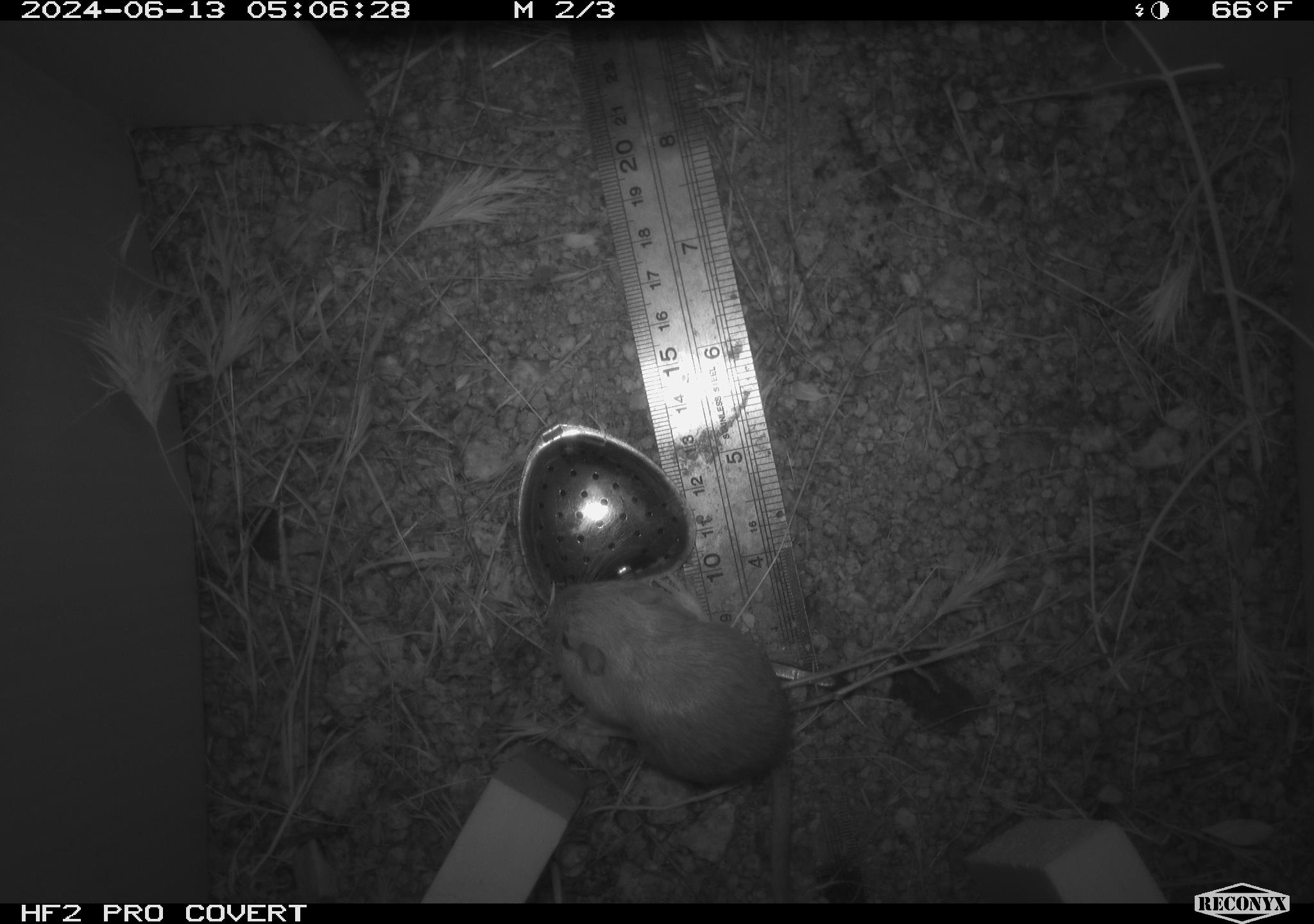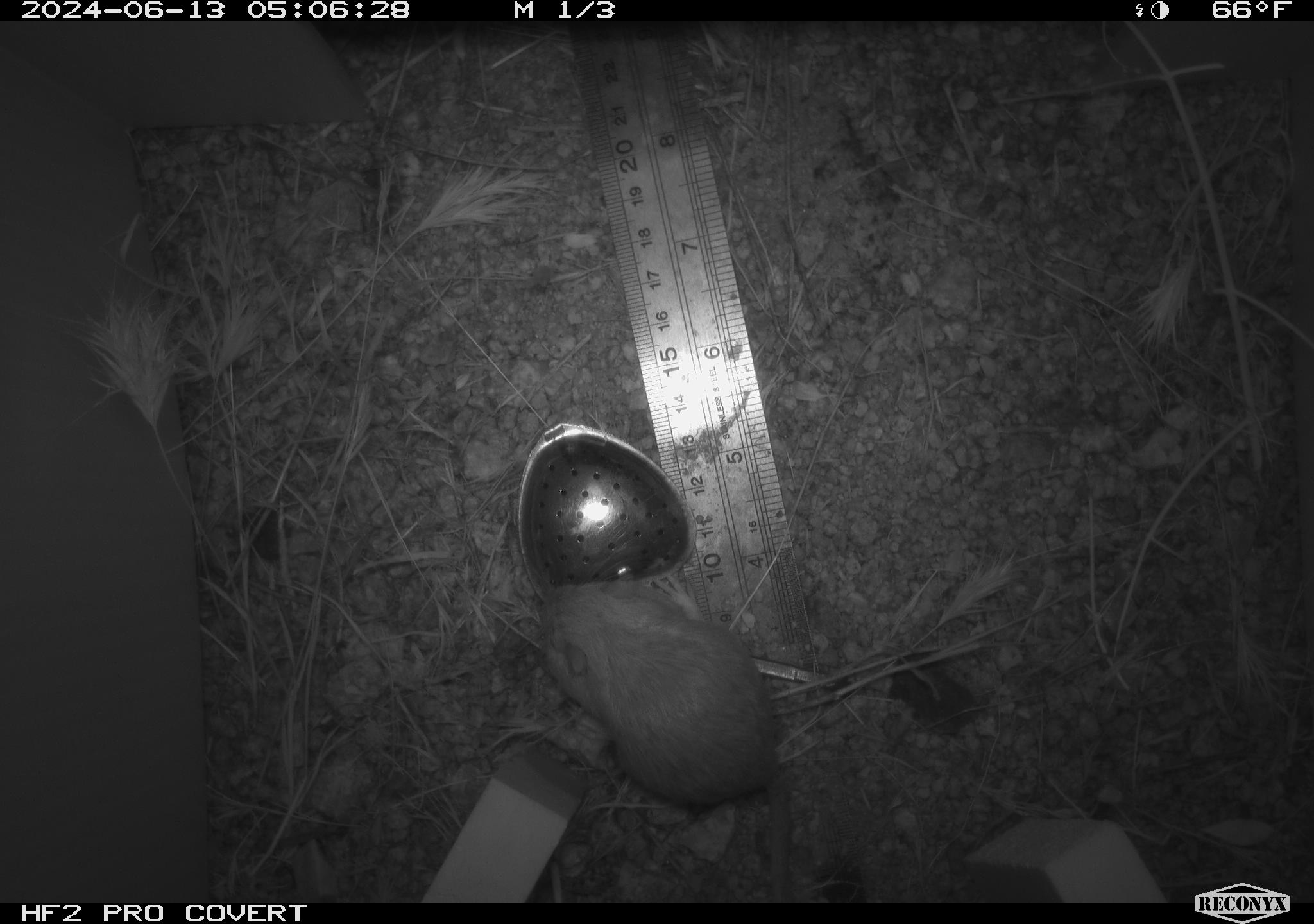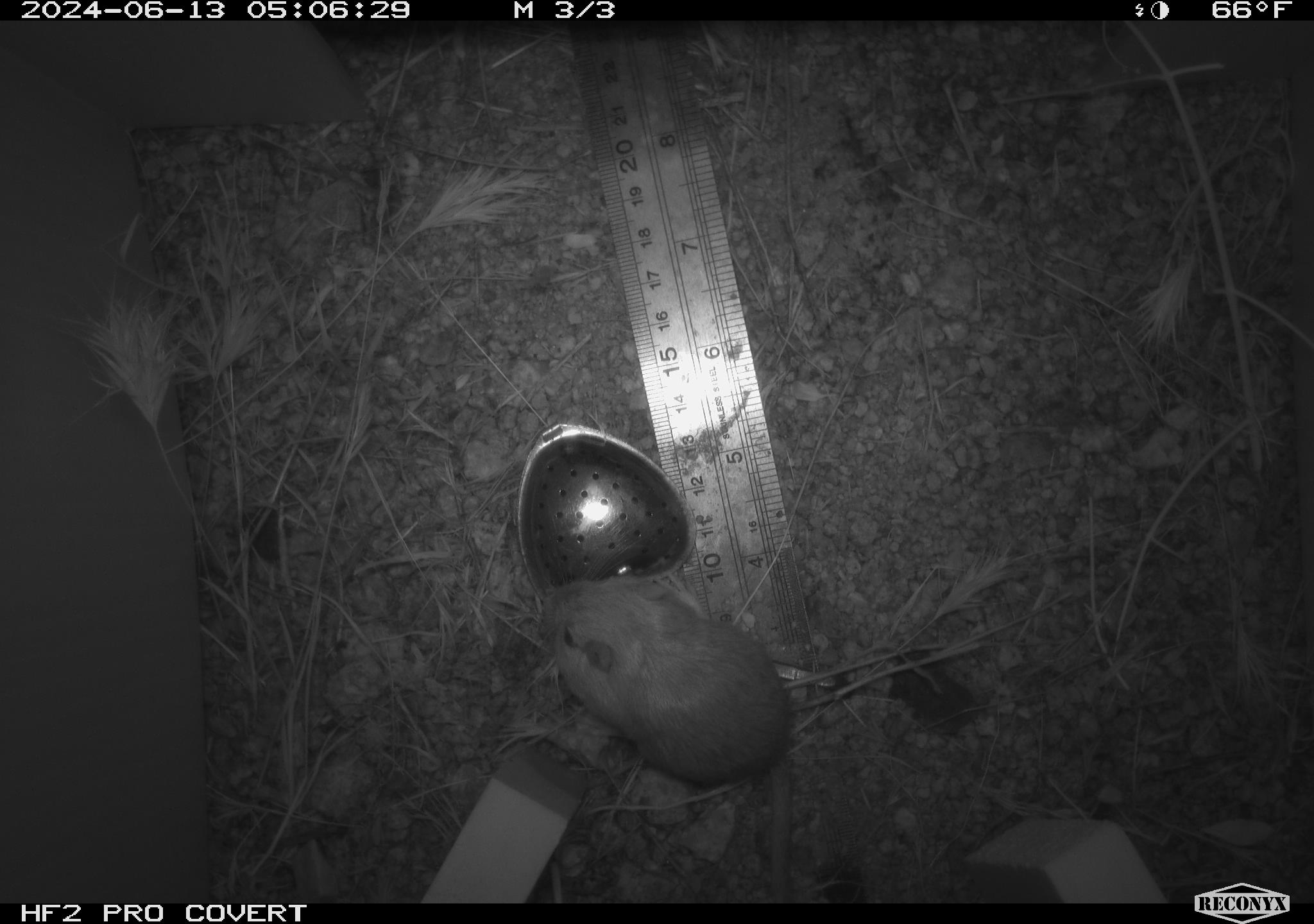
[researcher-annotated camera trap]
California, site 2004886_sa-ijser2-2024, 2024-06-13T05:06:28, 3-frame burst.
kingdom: Animalia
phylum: Chordata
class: Mammalia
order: Rodentia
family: Heteromyidae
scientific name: Heteromyidae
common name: kangaroo rats and pocket mice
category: heteromyidae family